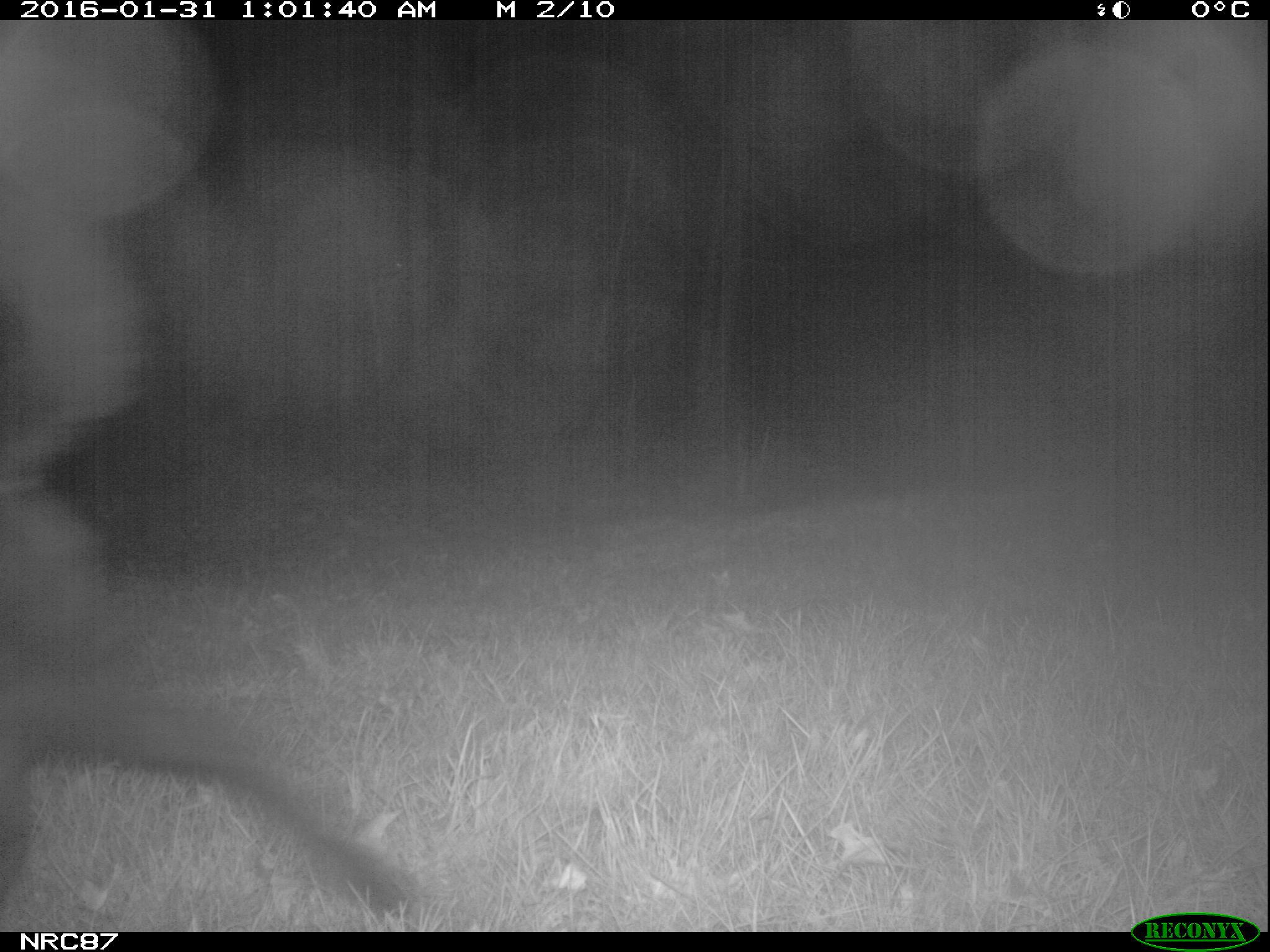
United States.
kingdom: Animalia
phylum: Chordata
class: Mammalia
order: Carnivora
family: Canidae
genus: Canis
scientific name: Canis familiaris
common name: domestic dog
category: Dog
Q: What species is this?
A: Dog (domestic dog) (Canis familiaris).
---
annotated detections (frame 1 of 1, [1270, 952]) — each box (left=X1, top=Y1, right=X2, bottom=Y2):
Dog: (left=4, top=576, right=435, bottom=927)